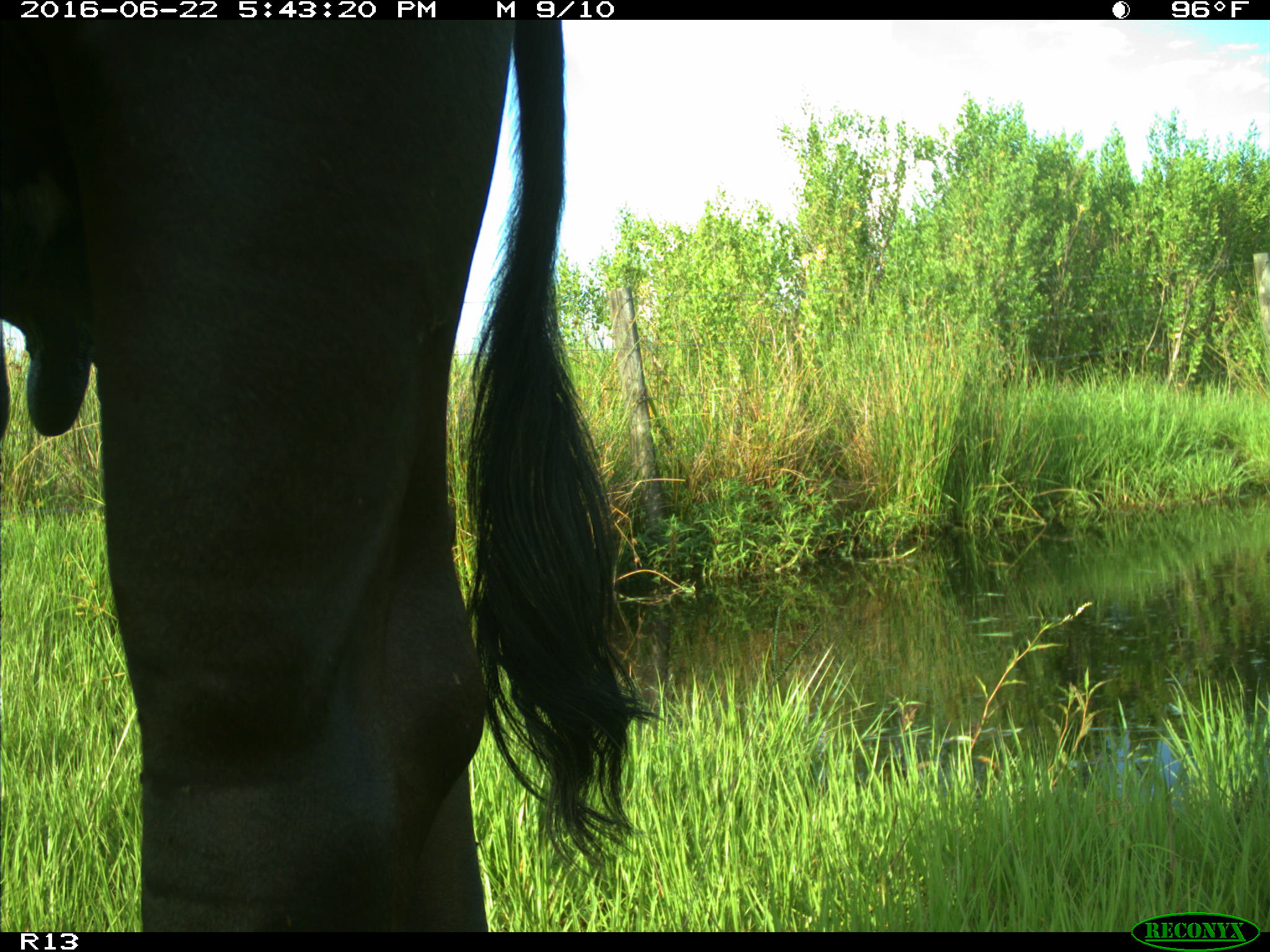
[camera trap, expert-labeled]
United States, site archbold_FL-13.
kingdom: Animalia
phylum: Chordata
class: Mammalia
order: Artiodactyla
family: Bovidae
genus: Bos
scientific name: Bos taurus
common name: domestic cow